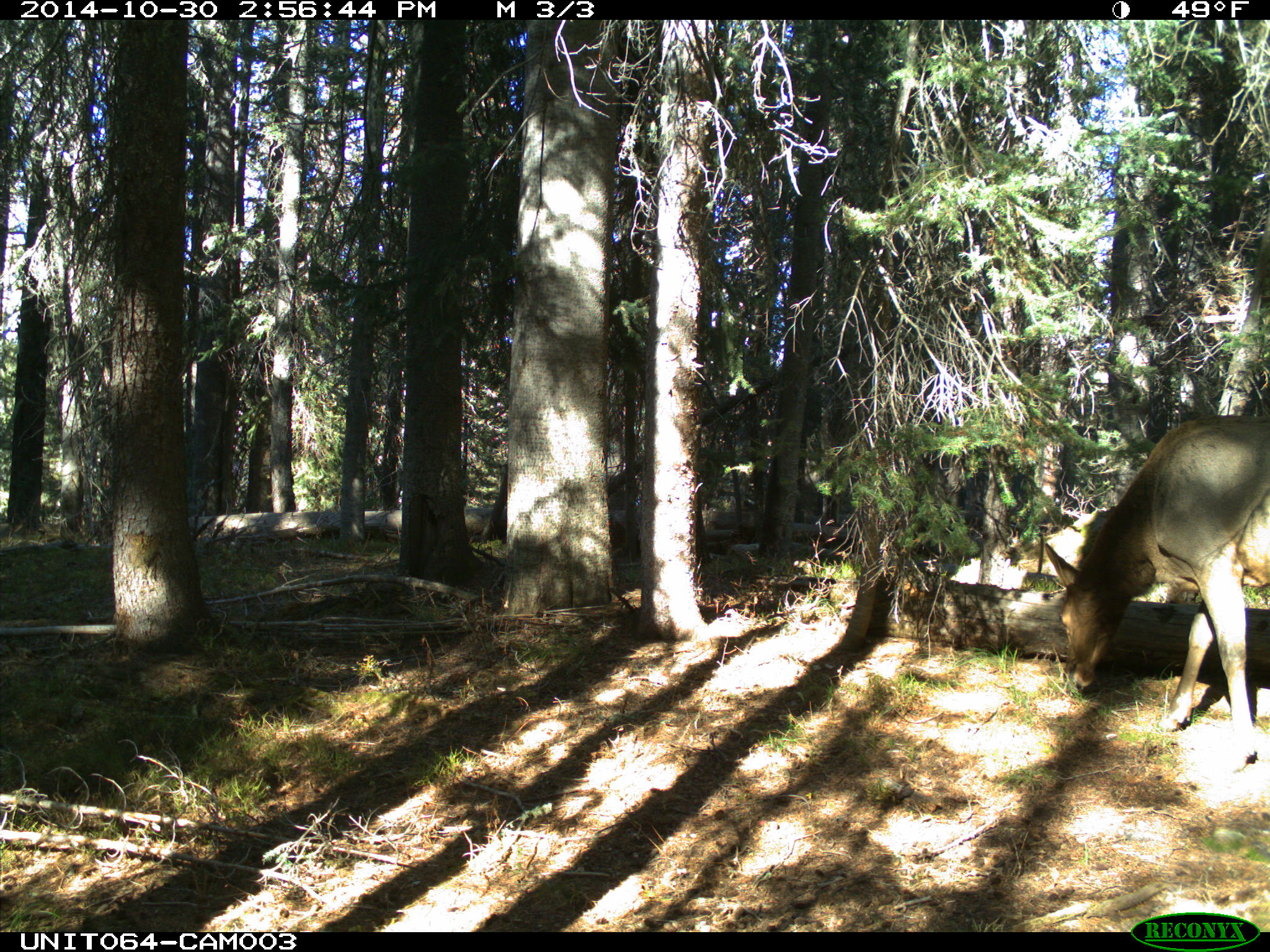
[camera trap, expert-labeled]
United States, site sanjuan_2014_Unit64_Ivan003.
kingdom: Animalia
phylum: Chordata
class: Mammalia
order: Artiodactyla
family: Cervidae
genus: Cervus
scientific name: Cervus elaphus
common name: red deer